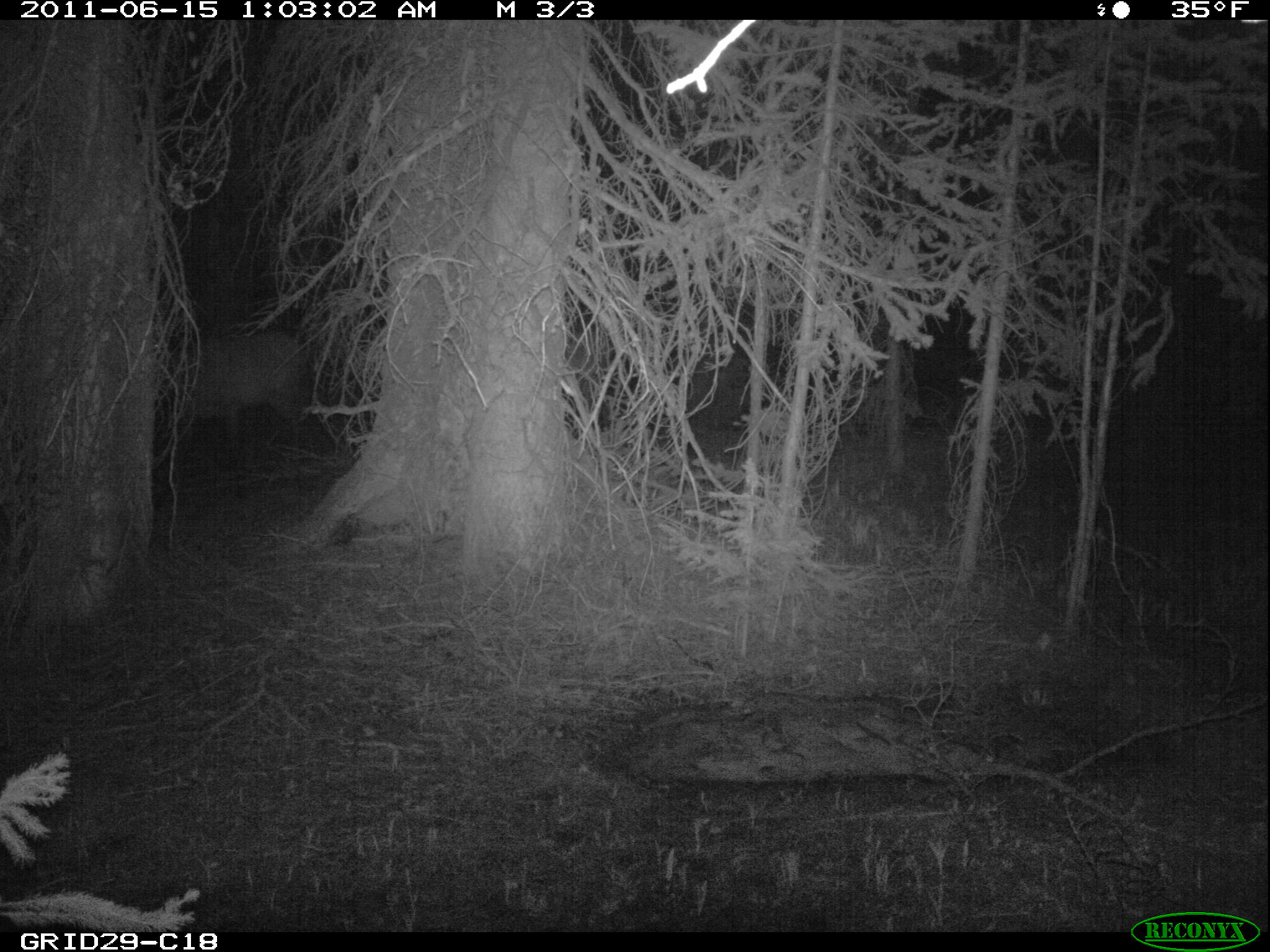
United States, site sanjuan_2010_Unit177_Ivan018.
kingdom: Animalia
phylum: Chordata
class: Mammalia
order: Artiodactyla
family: Cervidae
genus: Cervus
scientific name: Cervus elaphus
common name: red deer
Cervus elaphus (red deer).